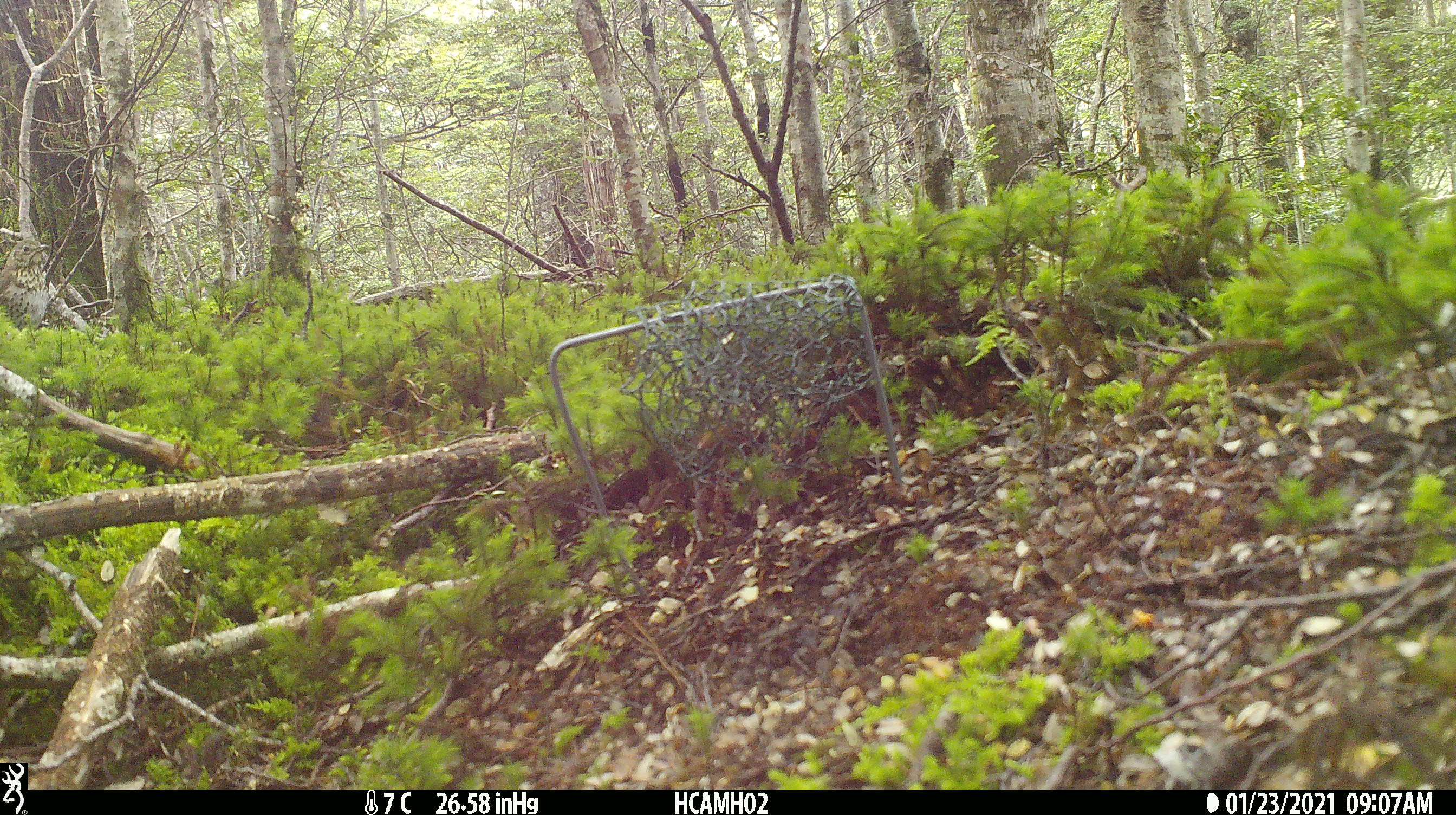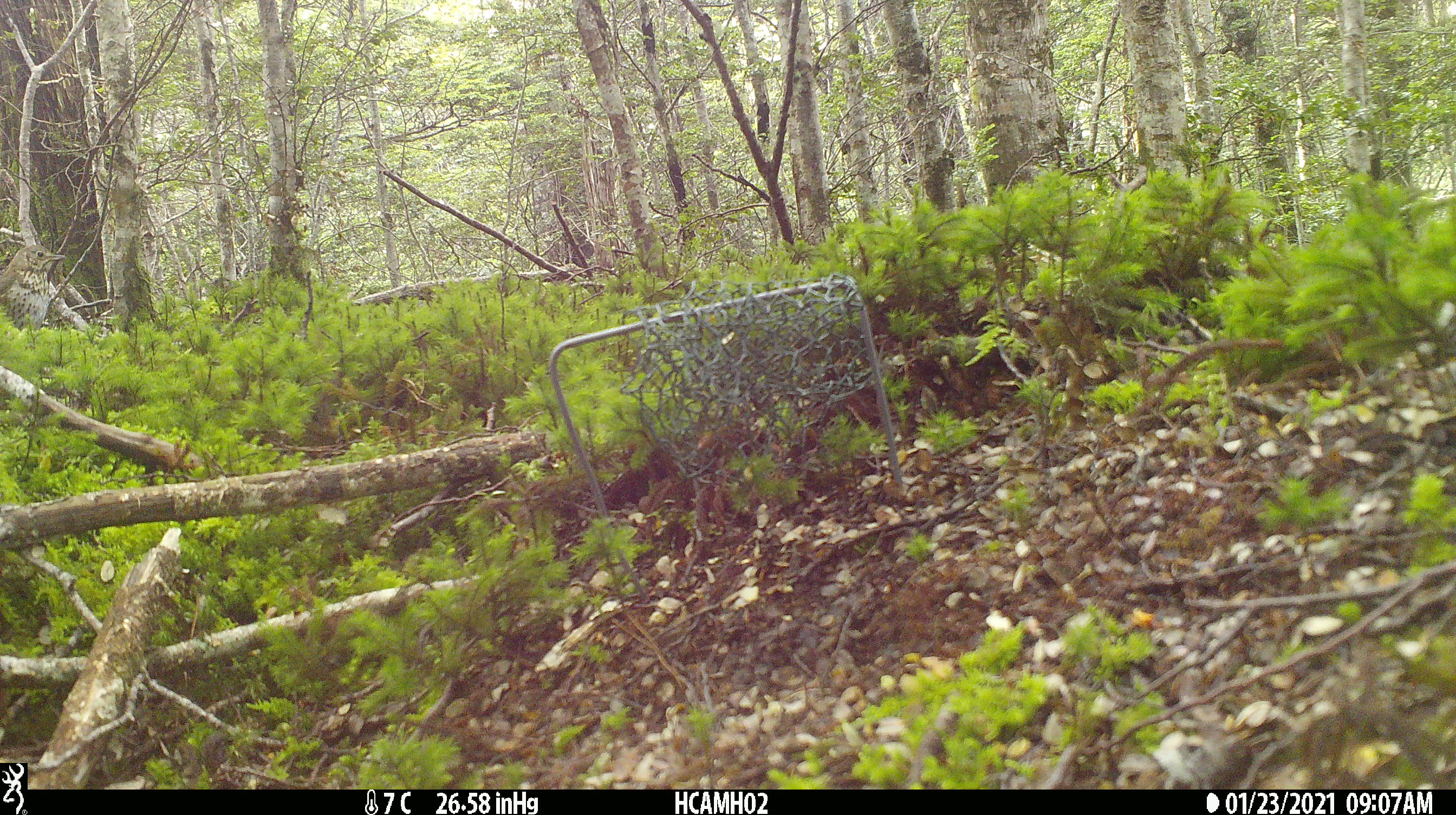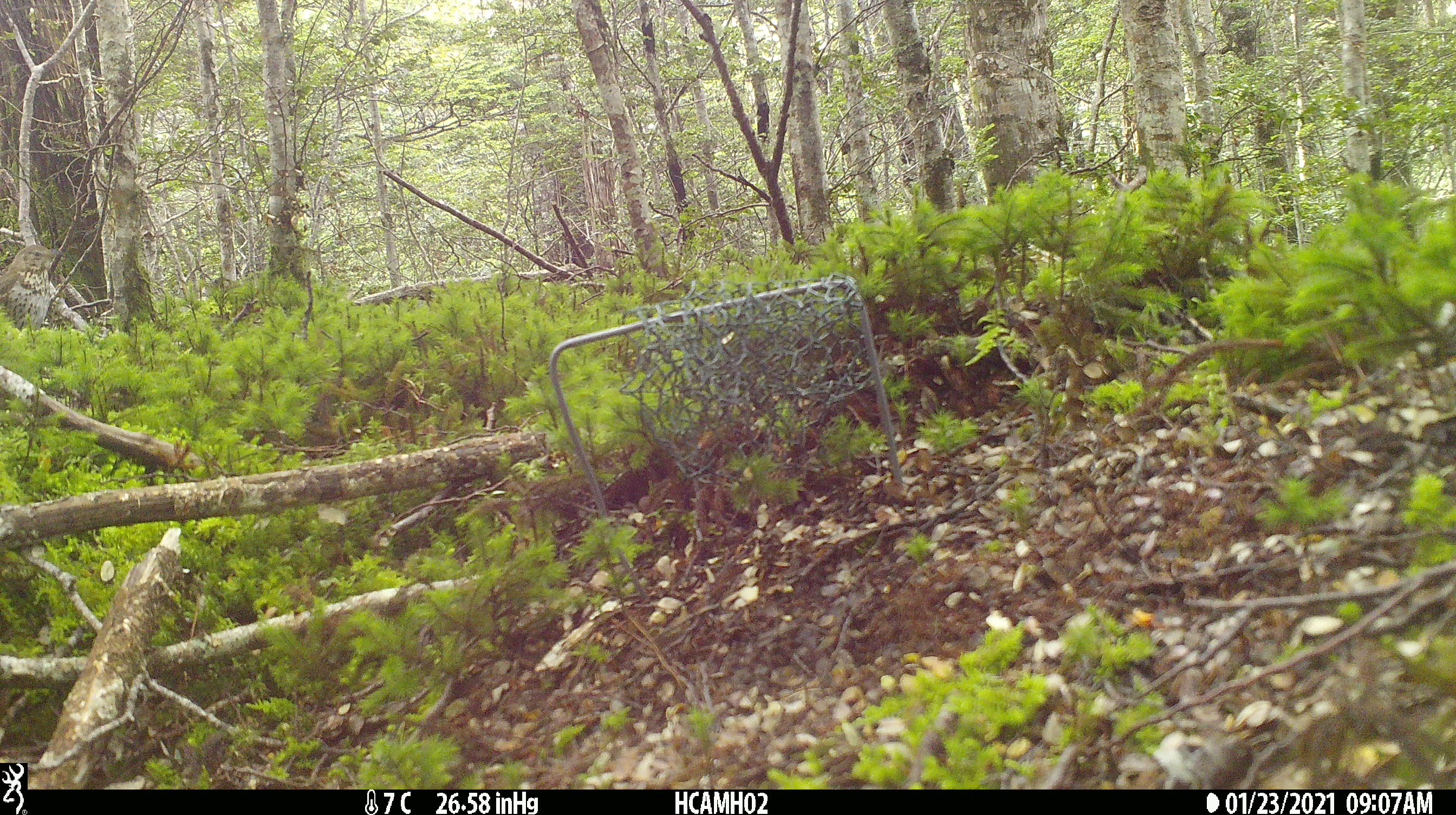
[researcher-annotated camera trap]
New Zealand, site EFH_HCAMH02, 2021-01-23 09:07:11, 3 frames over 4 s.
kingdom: Animalia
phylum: Chordata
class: Aves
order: Passeriformes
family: Turdidae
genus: Turdus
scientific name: Turdus philomelos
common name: song thrush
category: thrush